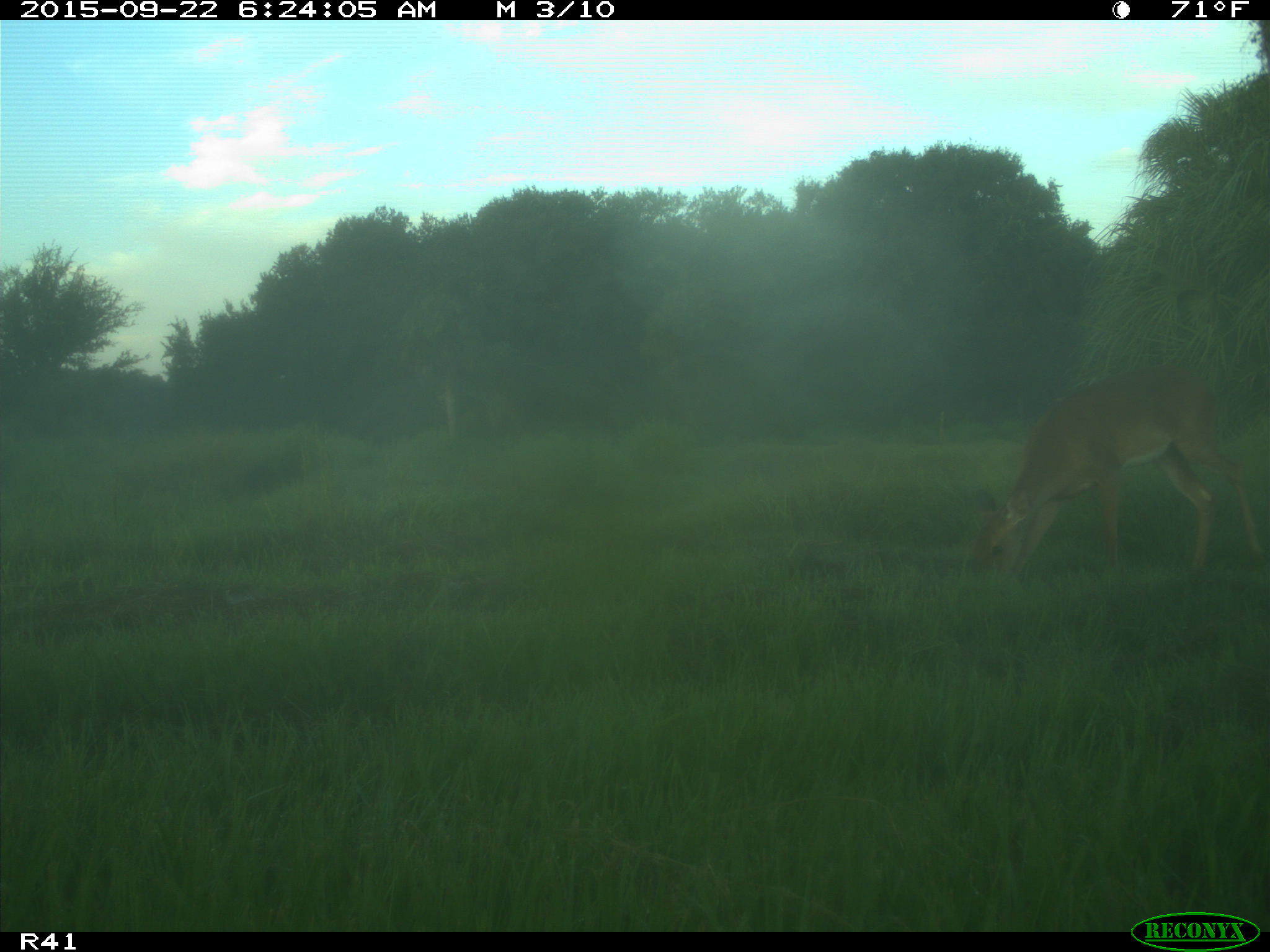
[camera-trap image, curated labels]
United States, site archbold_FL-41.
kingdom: Animalia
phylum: Chordata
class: Mammalia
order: Artiodactyla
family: Cervidae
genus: Odocoileus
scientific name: Odocoileus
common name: deer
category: unidentified deer